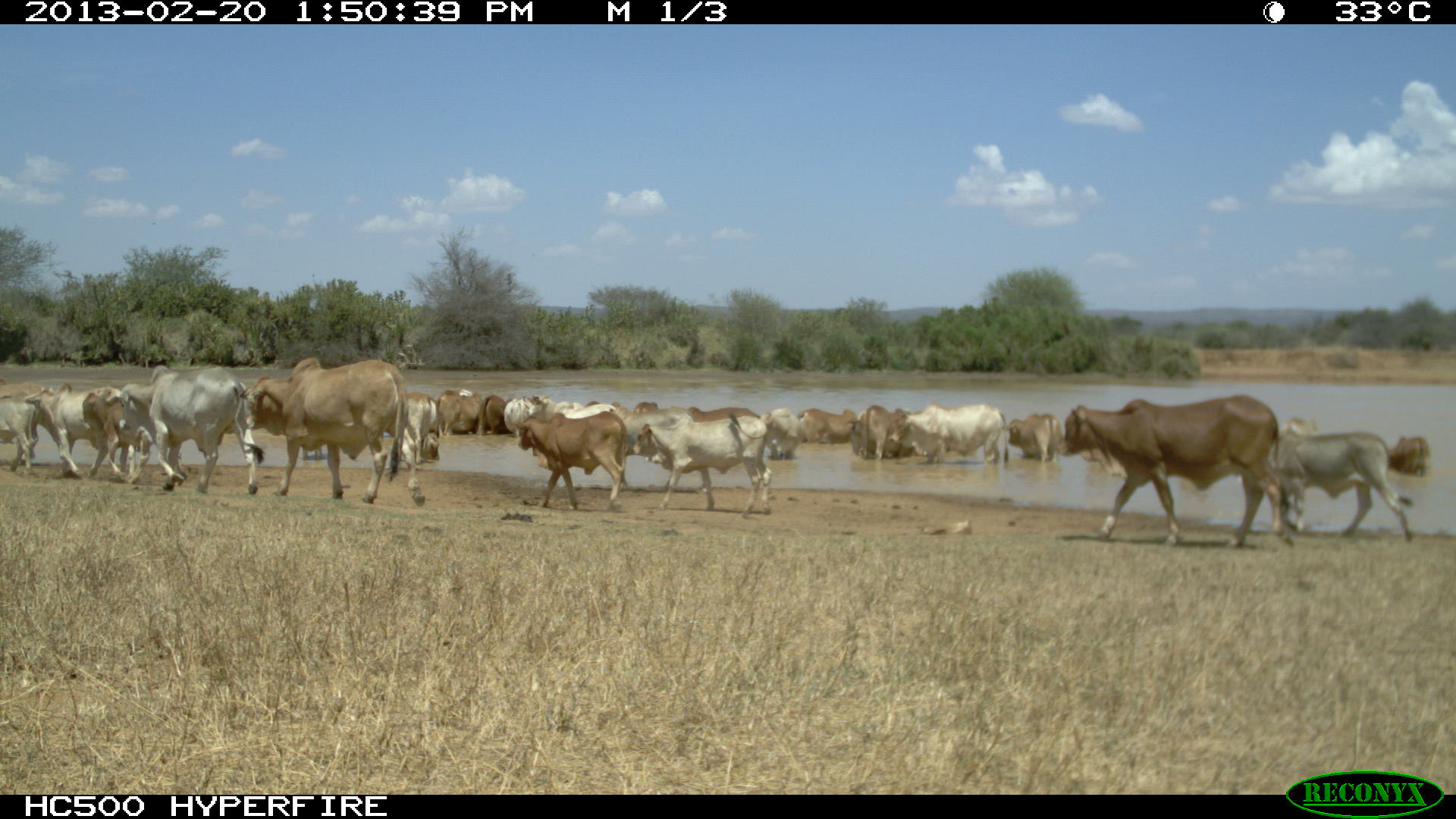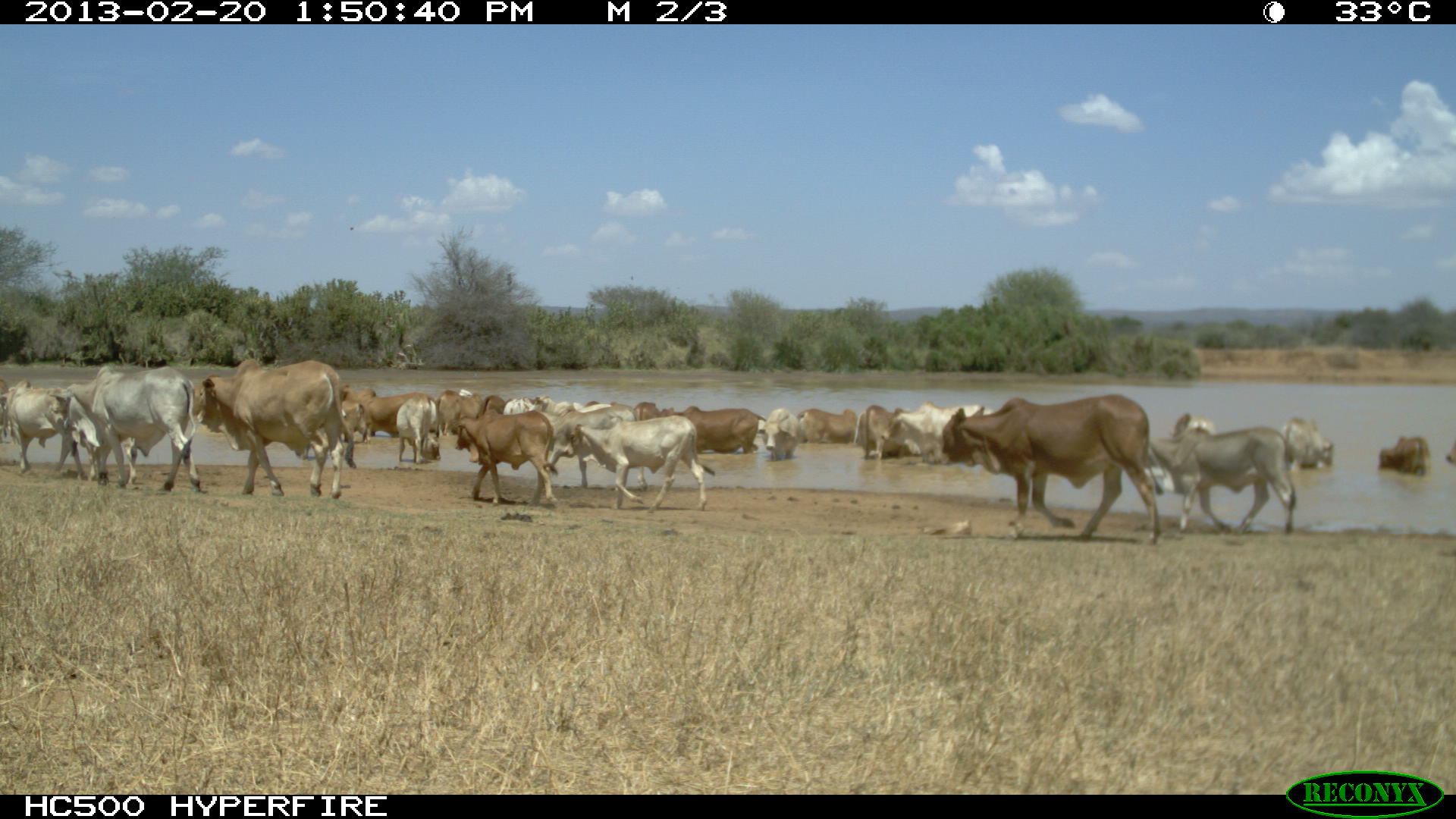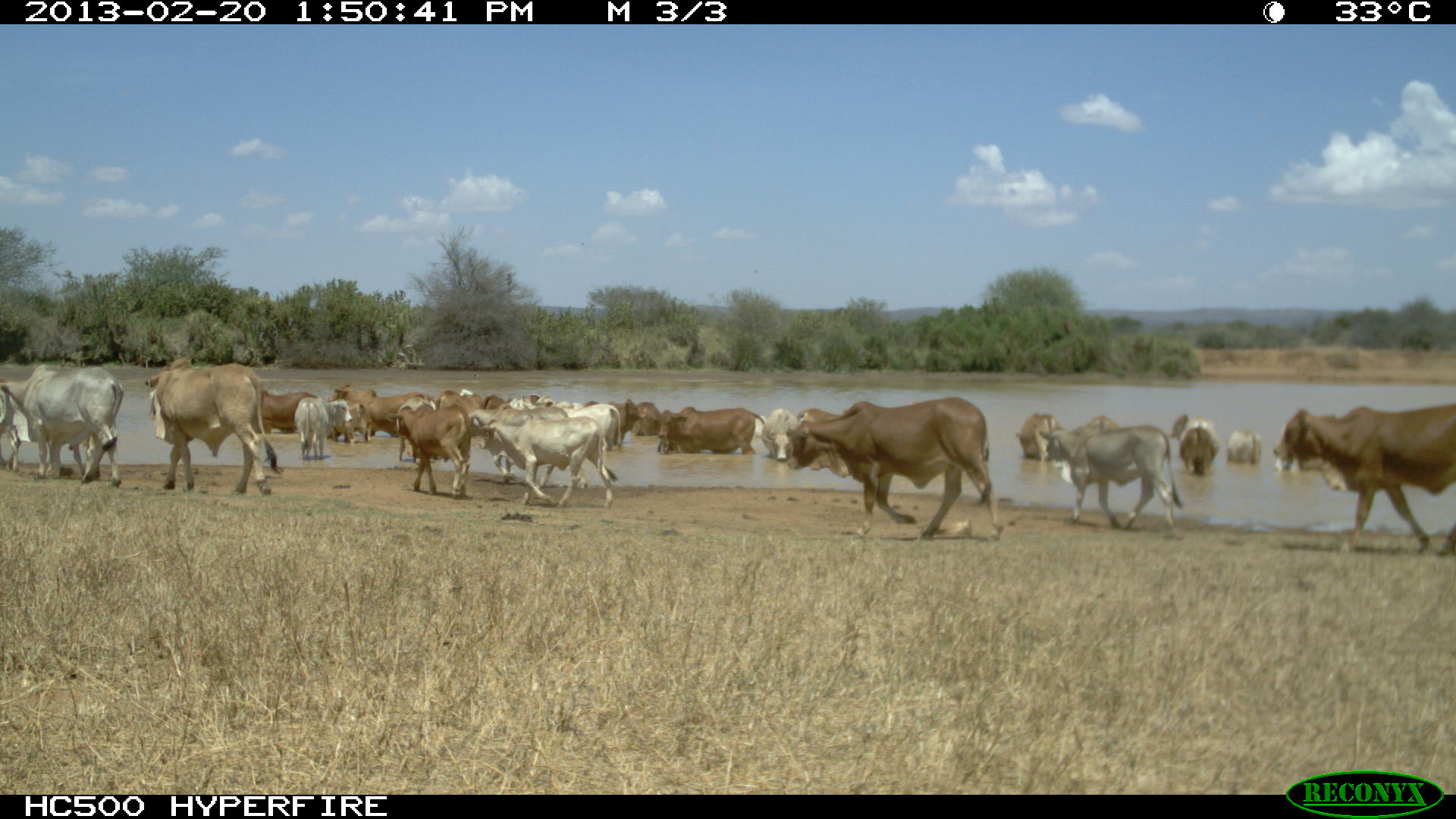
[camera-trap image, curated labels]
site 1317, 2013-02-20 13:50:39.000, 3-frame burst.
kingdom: Animalia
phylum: Chordata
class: Mammalia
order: Artiodactyla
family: Bovidae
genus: Bos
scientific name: Bos taurus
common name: domestic cattle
Bos taurus (domestic cattle), count 35.